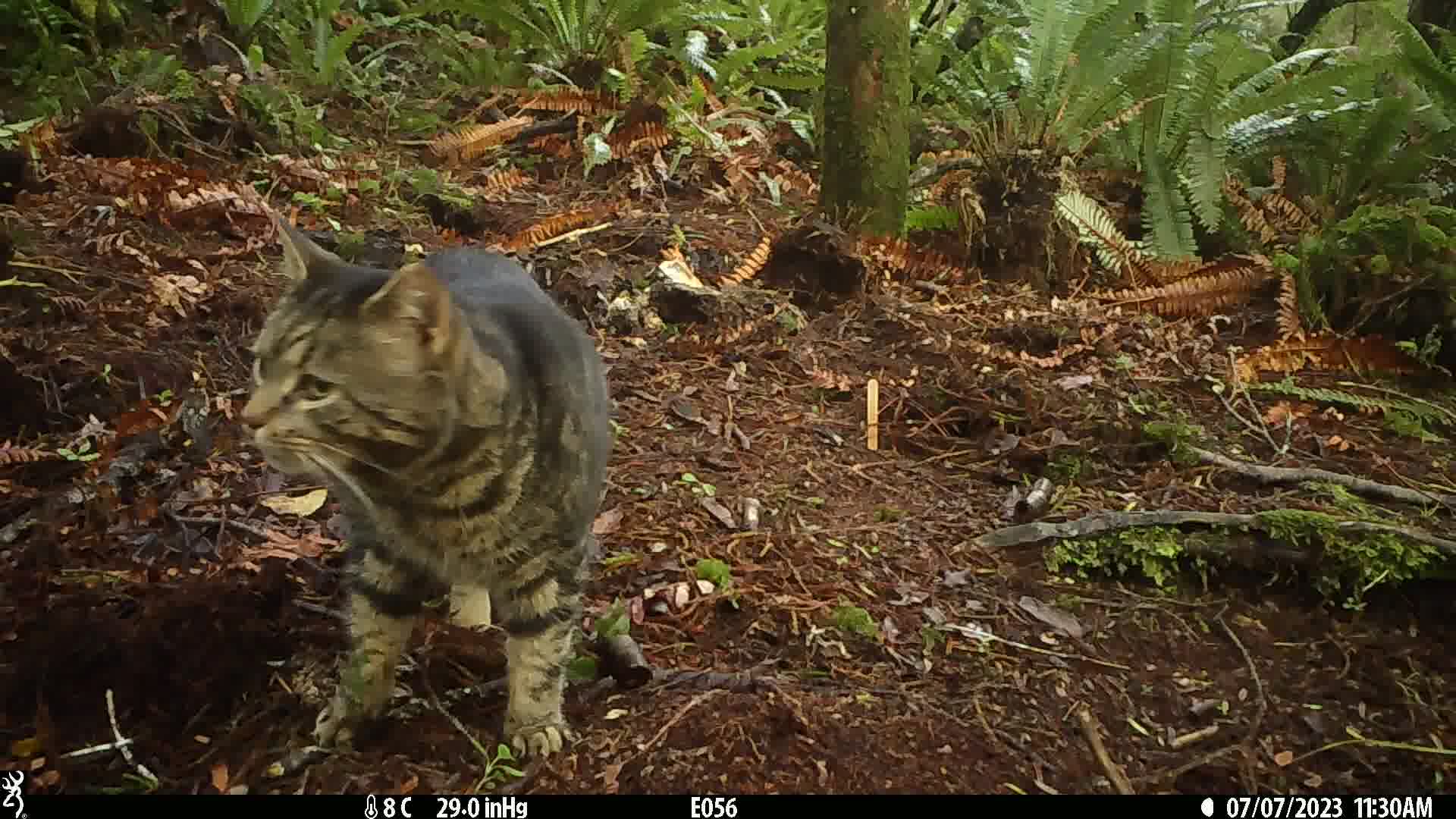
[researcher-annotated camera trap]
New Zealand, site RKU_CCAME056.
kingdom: Animalia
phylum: Chordata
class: Mammalia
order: Carnivora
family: Felidae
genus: Felis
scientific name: Felis catus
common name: domestic cat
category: cat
Cat (domestic cat) (Felis catus).